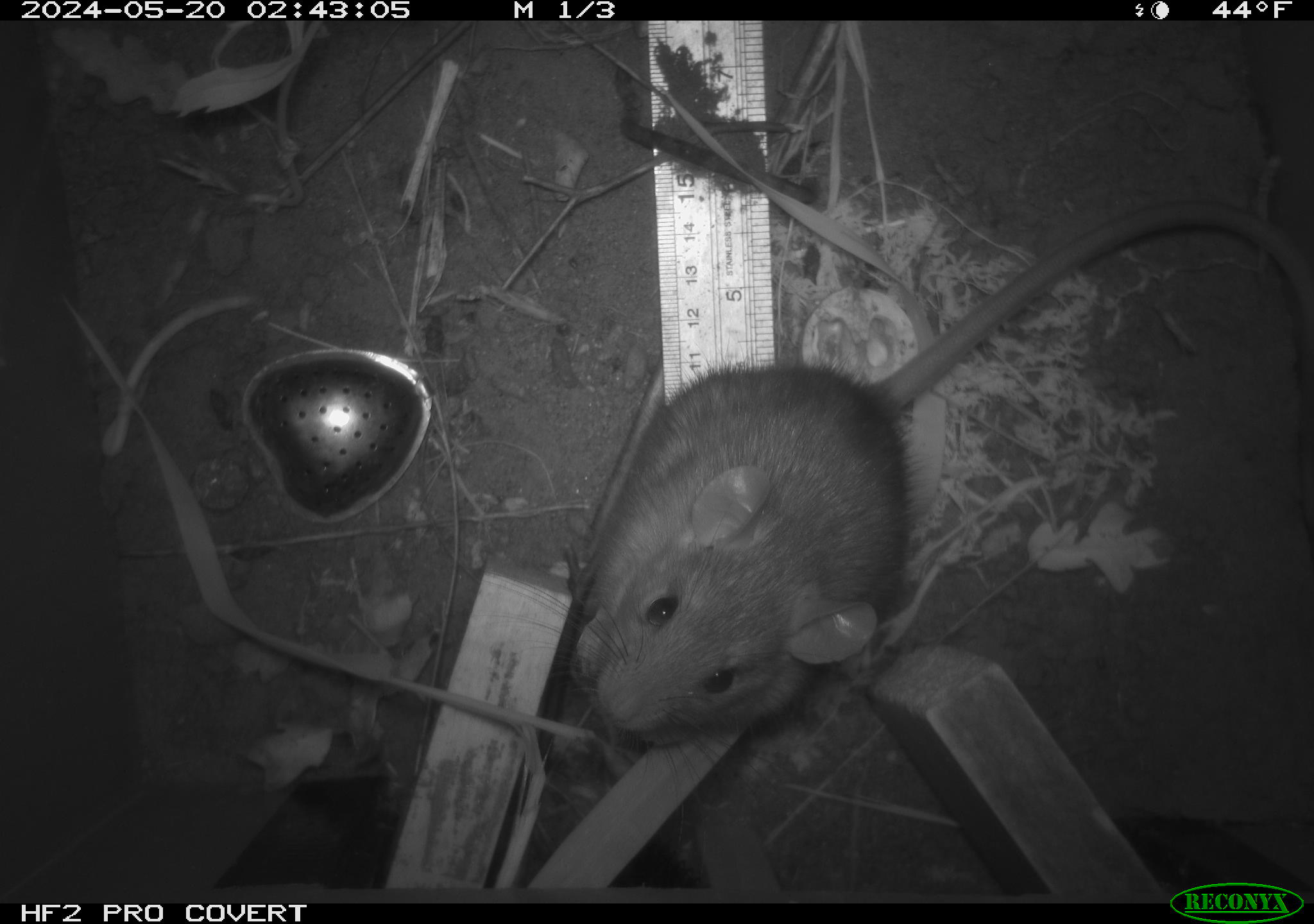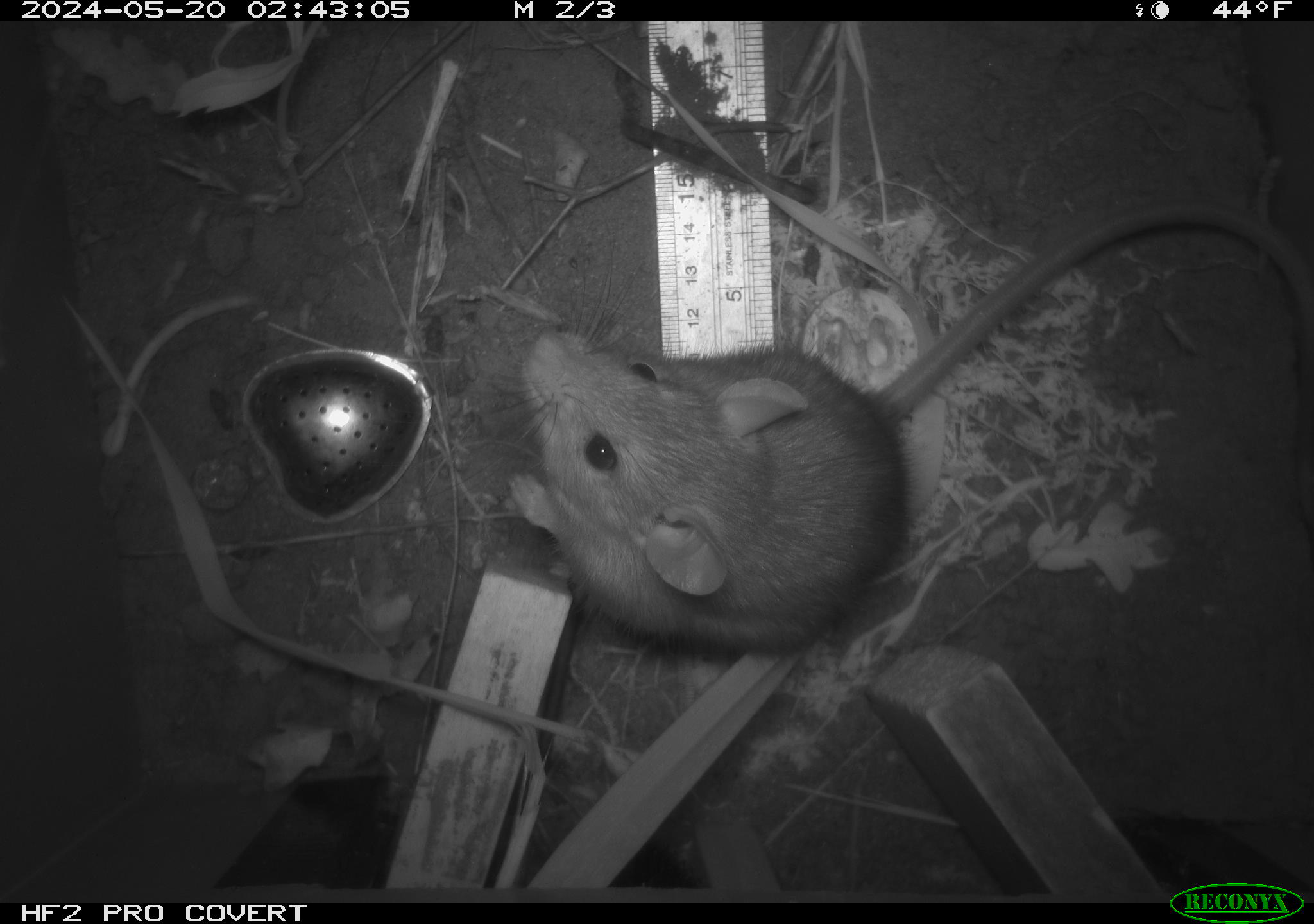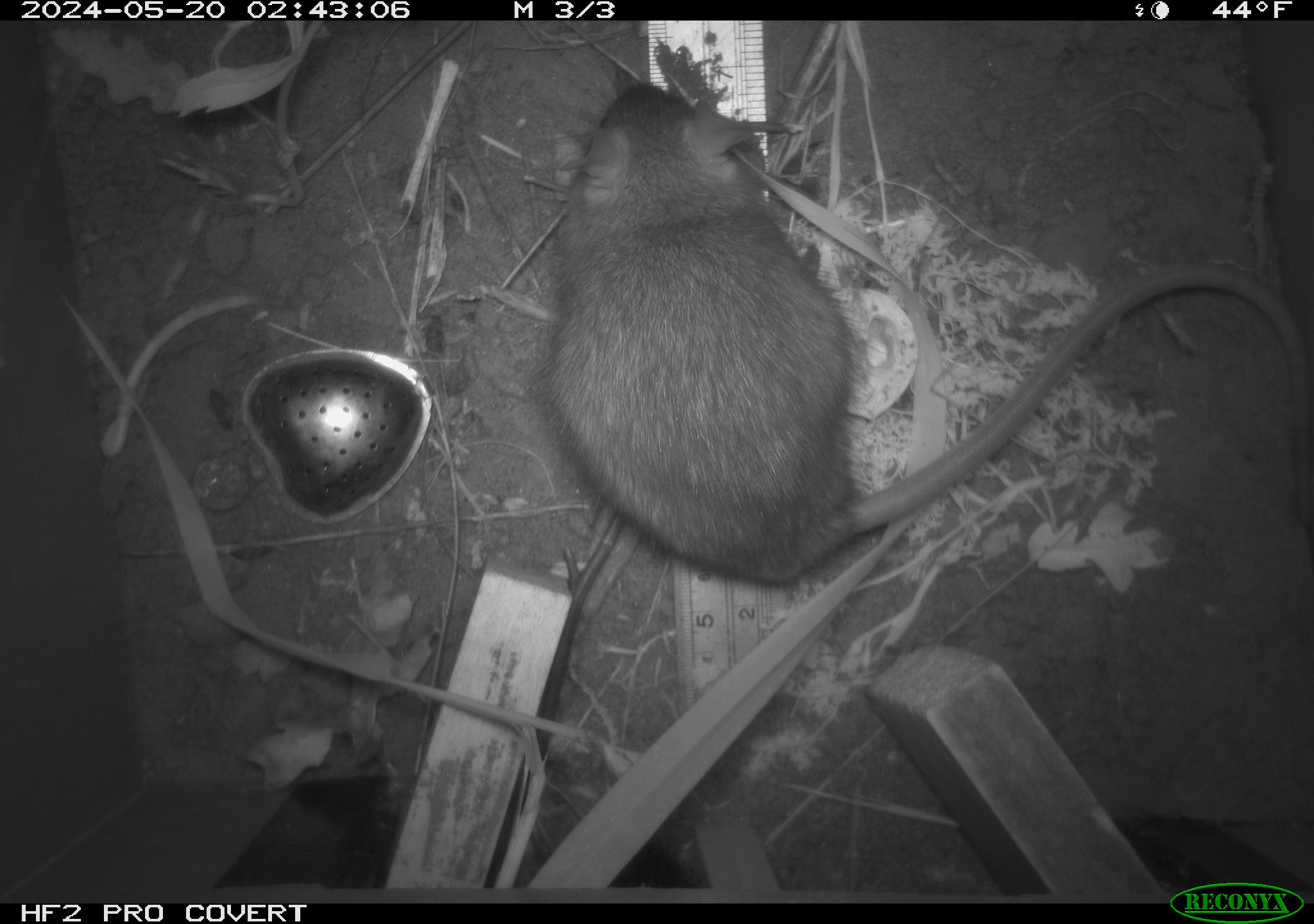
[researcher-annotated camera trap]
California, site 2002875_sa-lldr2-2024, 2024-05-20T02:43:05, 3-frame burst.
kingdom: Animalia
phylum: Chordata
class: Mammalia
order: Rodentia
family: Muridae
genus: Rattus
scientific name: Rattus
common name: rat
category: rattus species